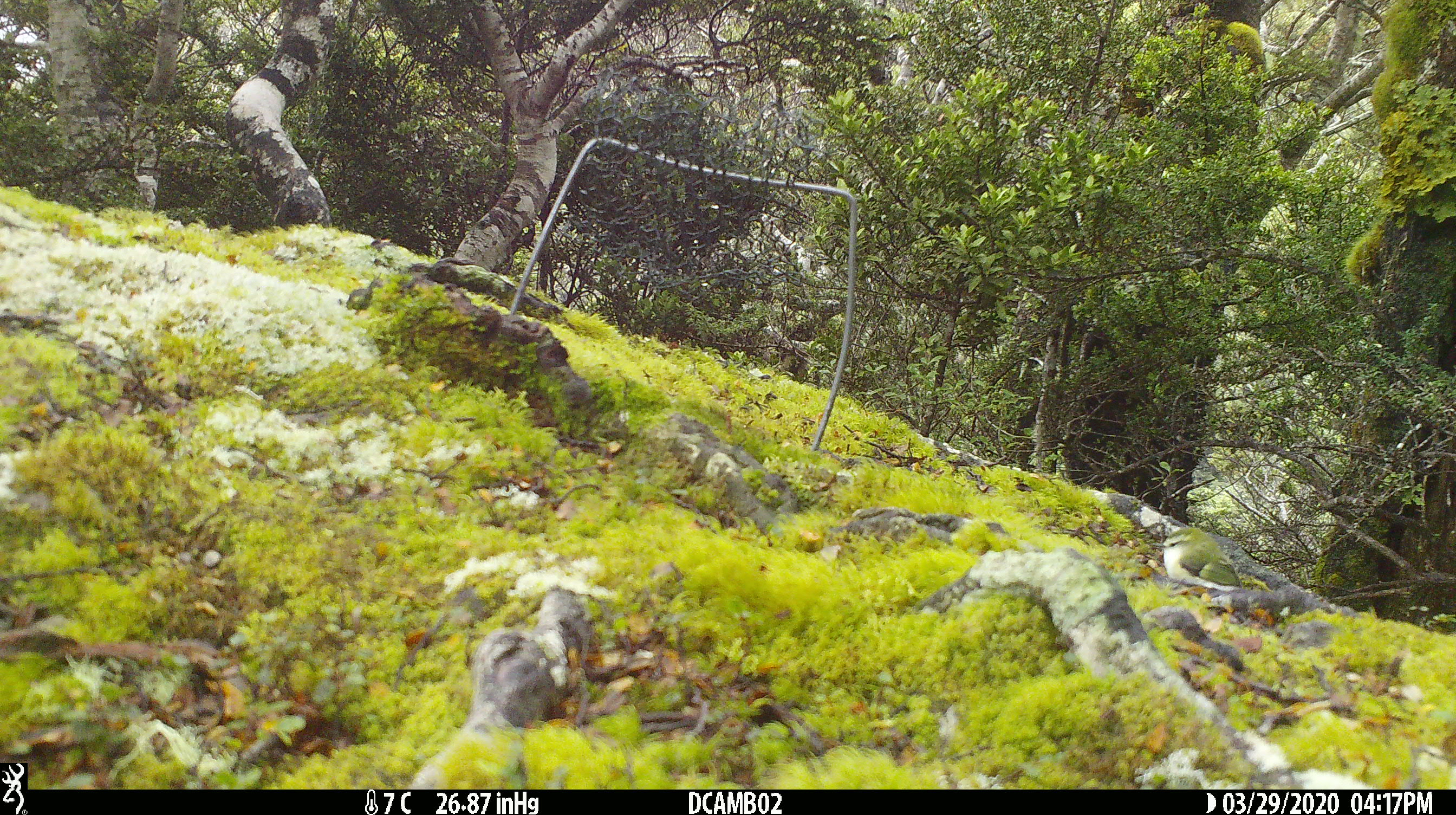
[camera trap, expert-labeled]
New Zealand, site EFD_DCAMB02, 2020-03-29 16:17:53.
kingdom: Animalia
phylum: Chordata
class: Aves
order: Passeriformes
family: Acanthisittidae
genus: Acanthisitta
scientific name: Acanthisitta chloris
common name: rifleman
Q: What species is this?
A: Rifleman (Acanthisitta chloris).